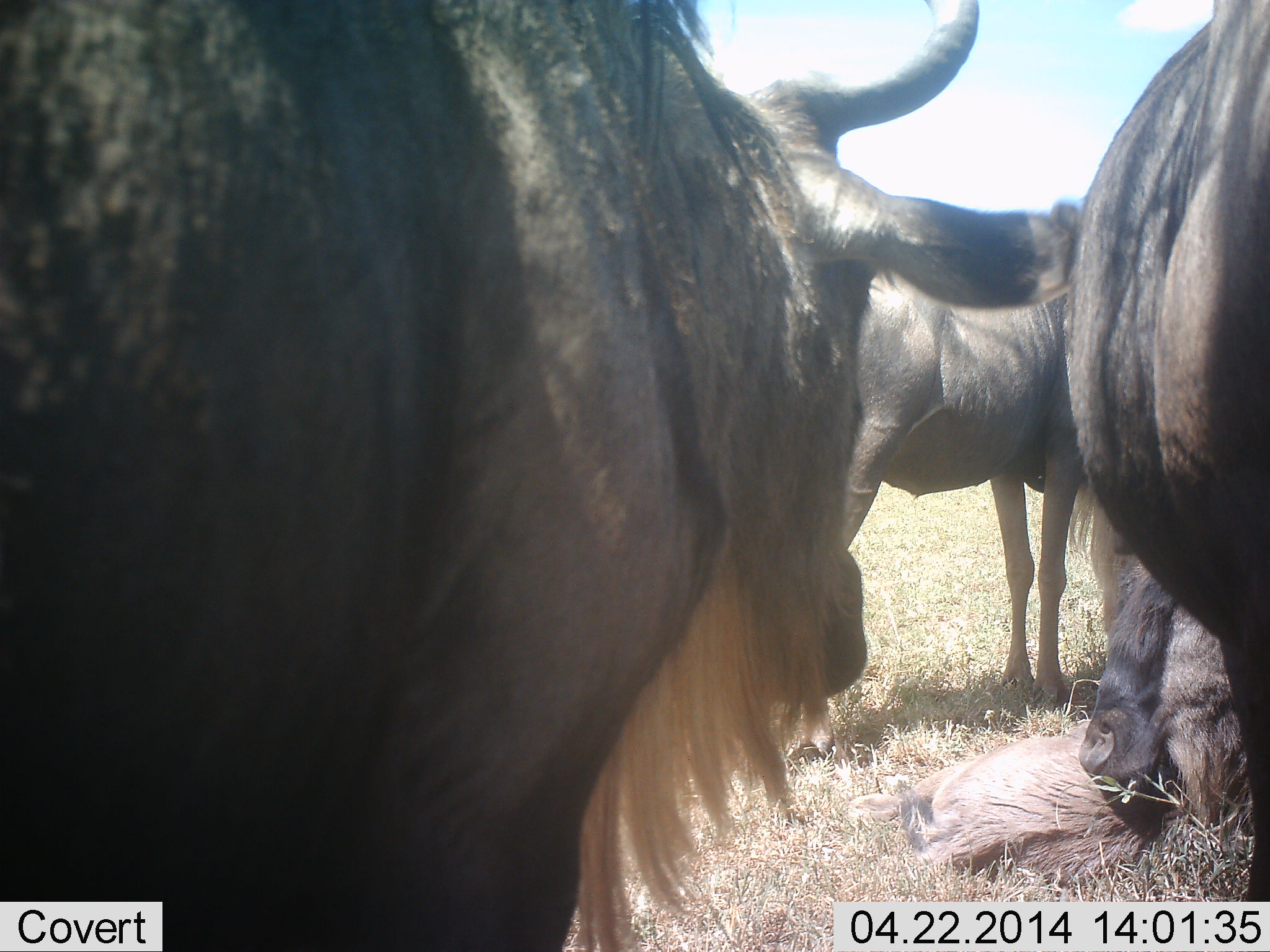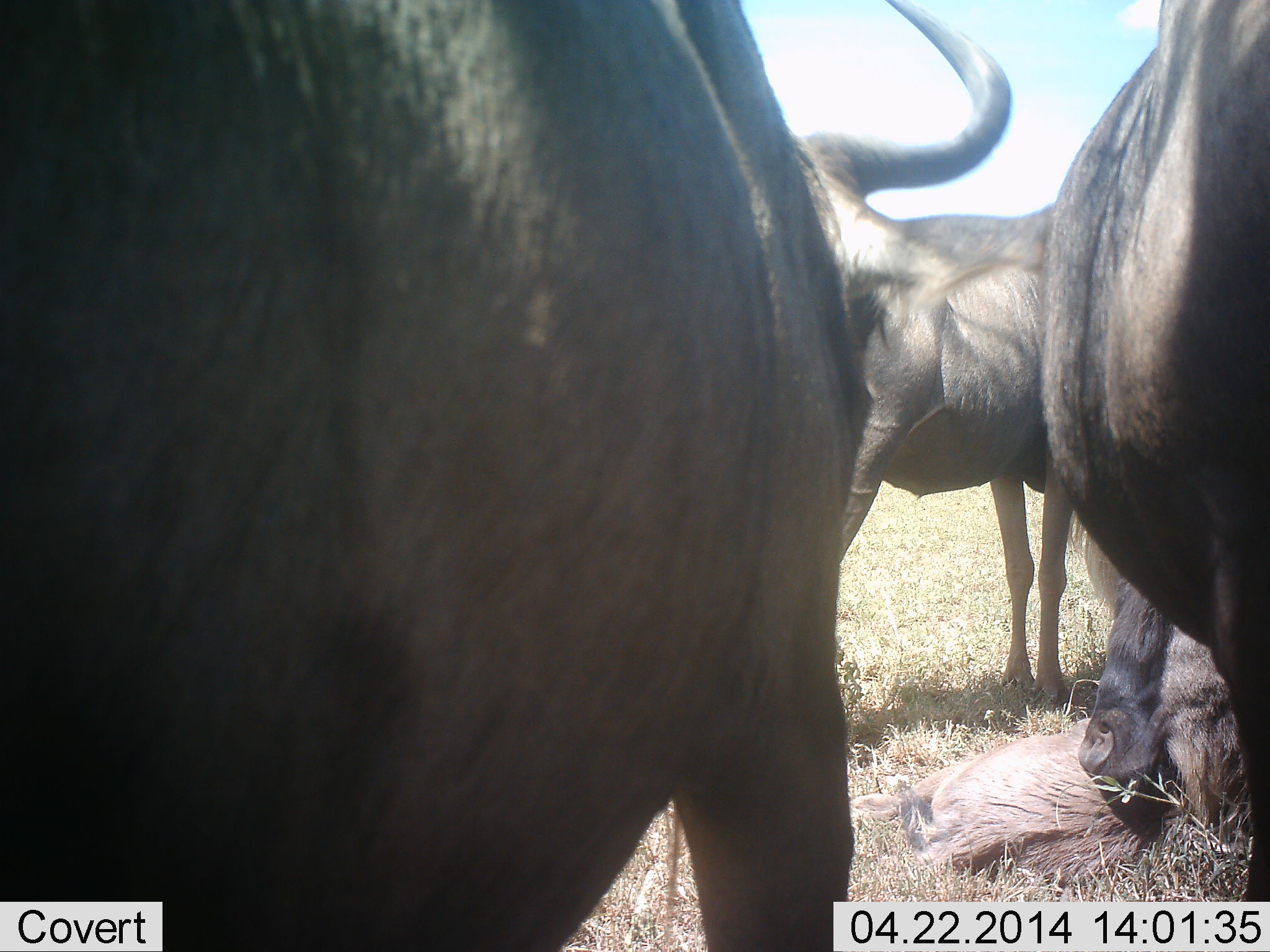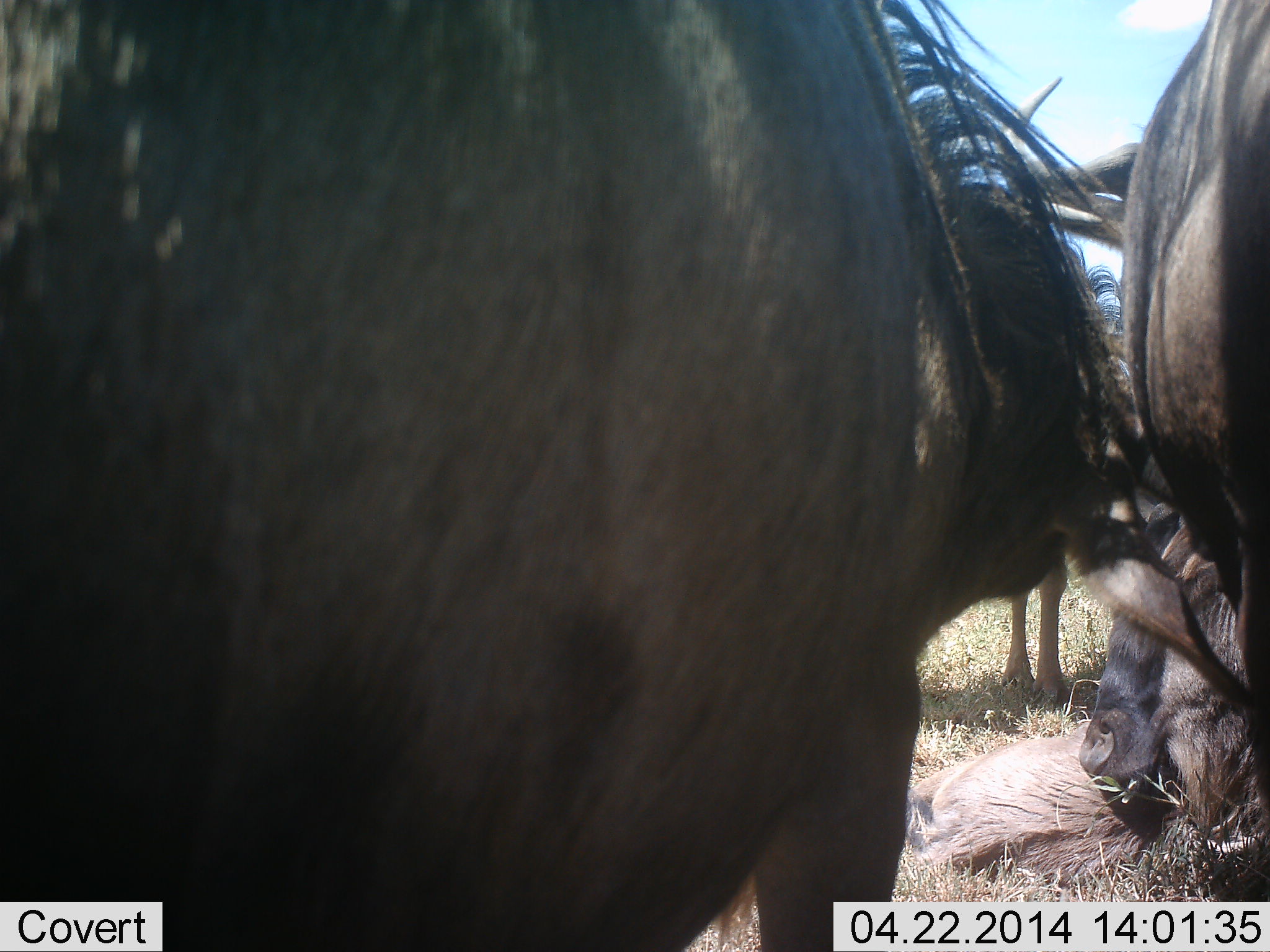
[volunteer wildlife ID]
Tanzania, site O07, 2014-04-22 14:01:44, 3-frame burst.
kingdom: Animalia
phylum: Chordata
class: Mammalia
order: Artiodactyla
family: Bovidae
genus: Connochaetes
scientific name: Connochaetes taurinus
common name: blue wildebeest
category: wildebeest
Wildebeest (blue wildebeest) (Connochaetes taurinus), count 4. Behavior (volunteer vote fractions): standing 70%, resting 70%, moving 10%, interacting 20%. Young present (vote fraction): 10%. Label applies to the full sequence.